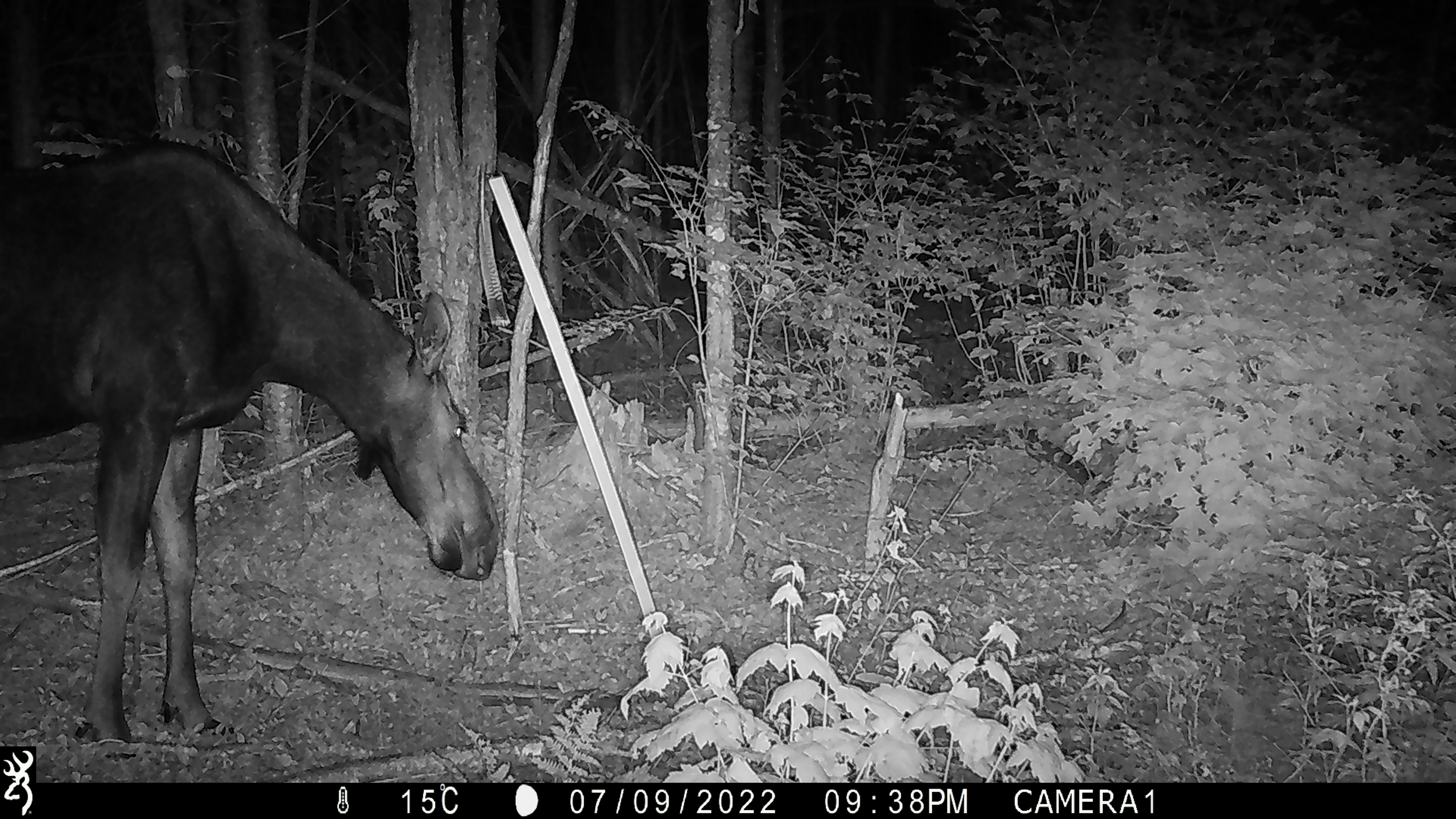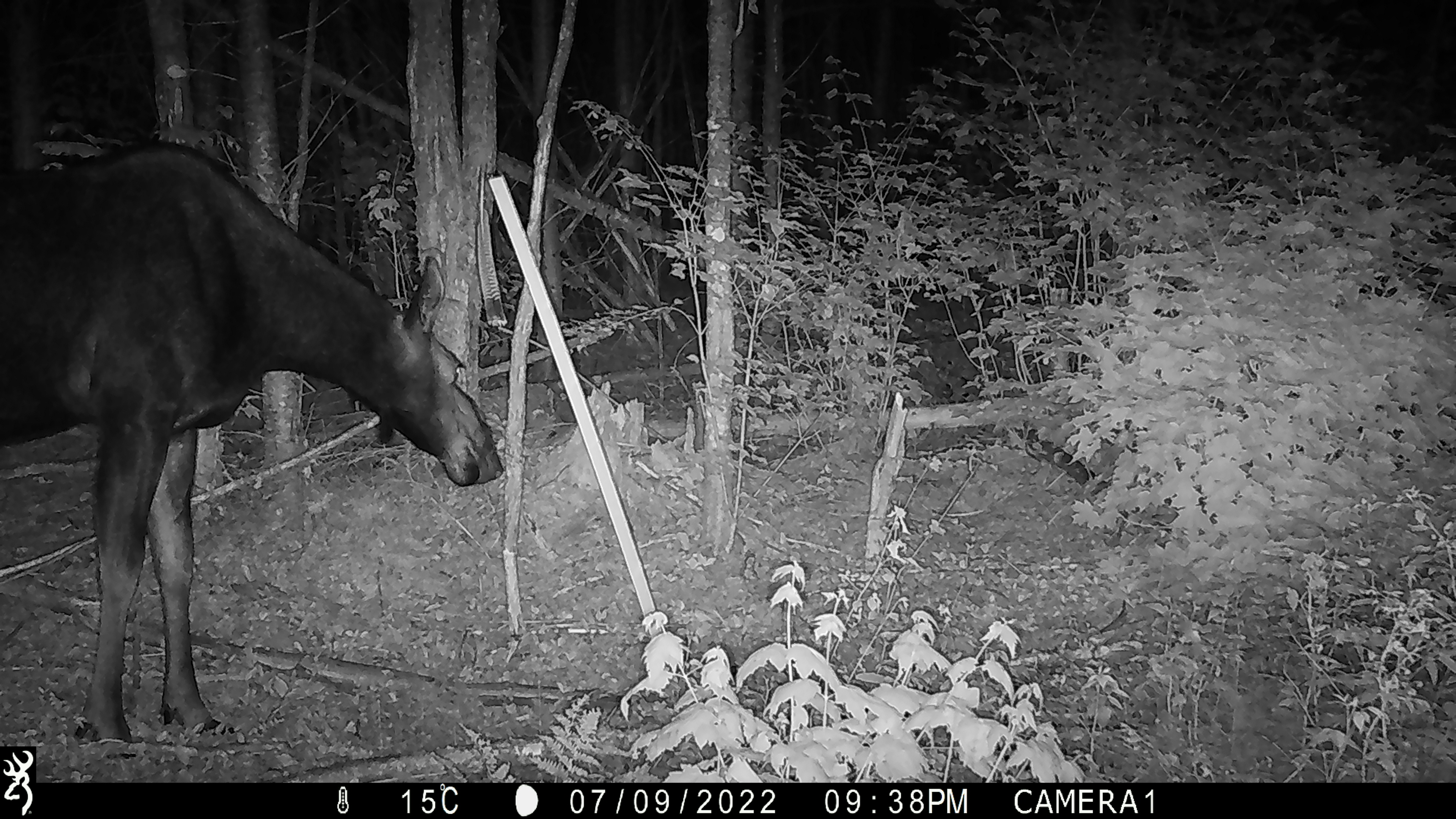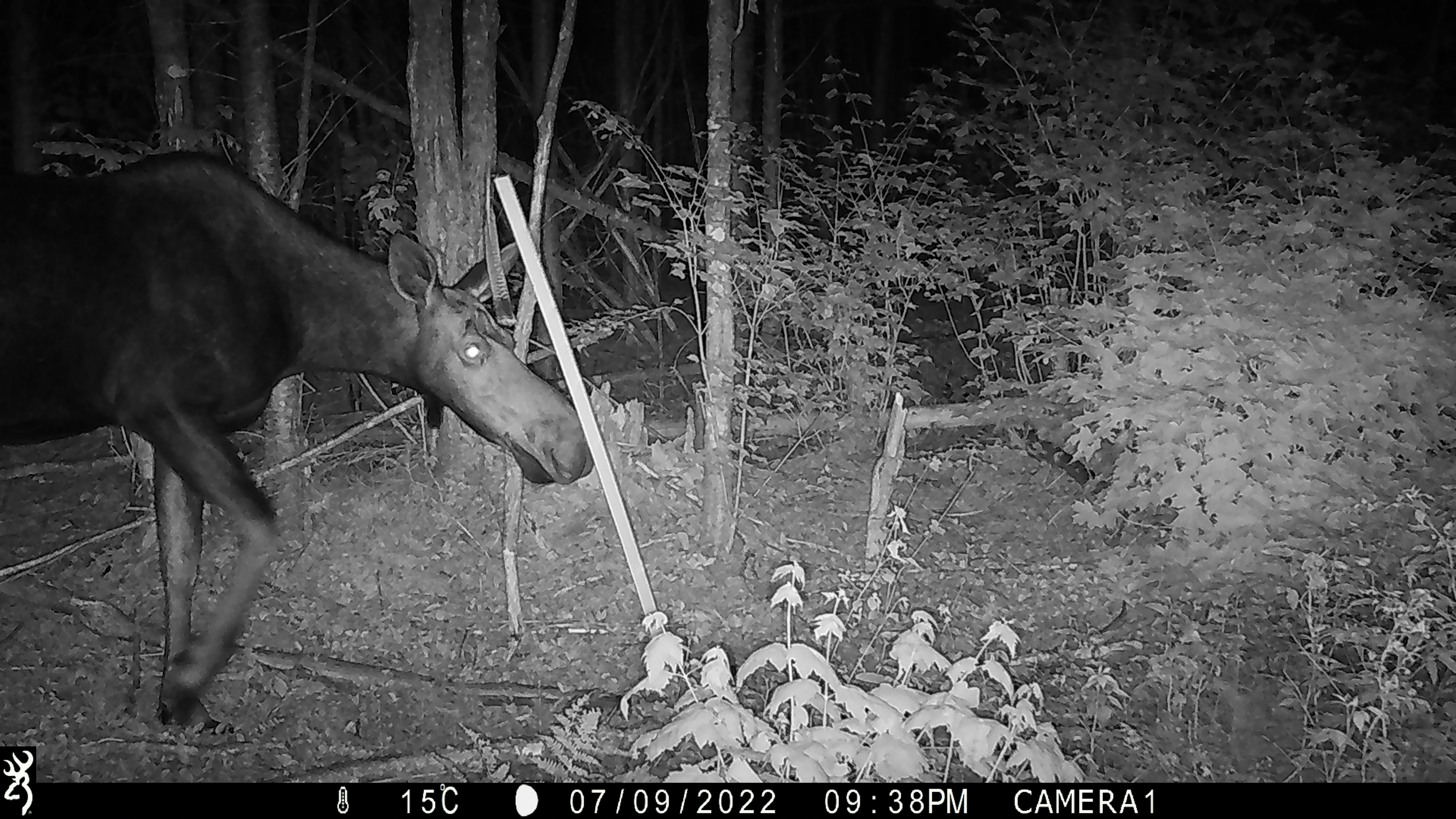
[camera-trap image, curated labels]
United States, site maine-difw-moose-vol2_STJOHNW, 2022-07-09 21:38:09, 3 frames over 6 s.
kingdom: Animalia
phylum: Chordata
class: Mammalia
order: Artiodactyla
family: Cervidae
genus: Alces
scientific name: Alces alces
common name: moose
Moose (Alces alces).